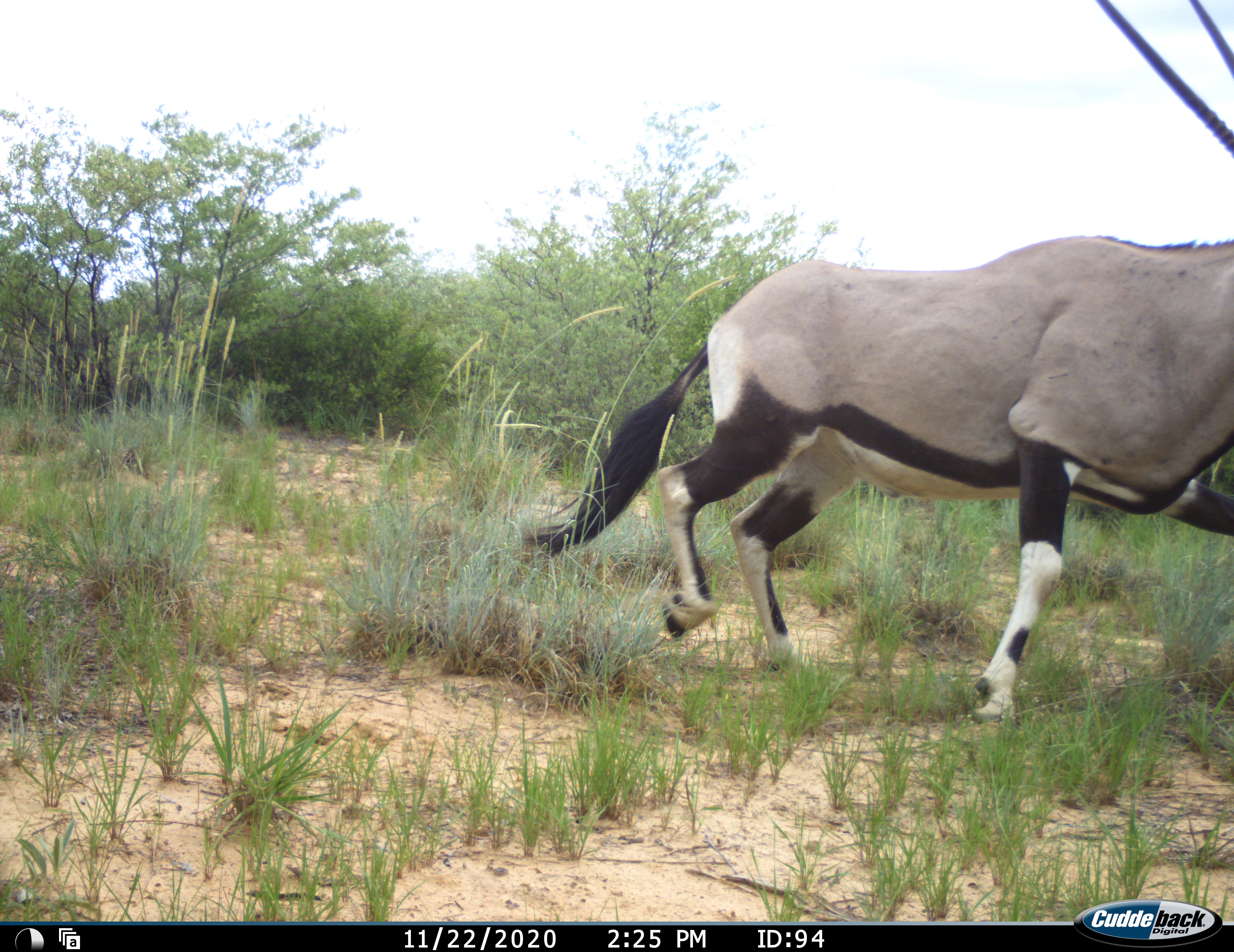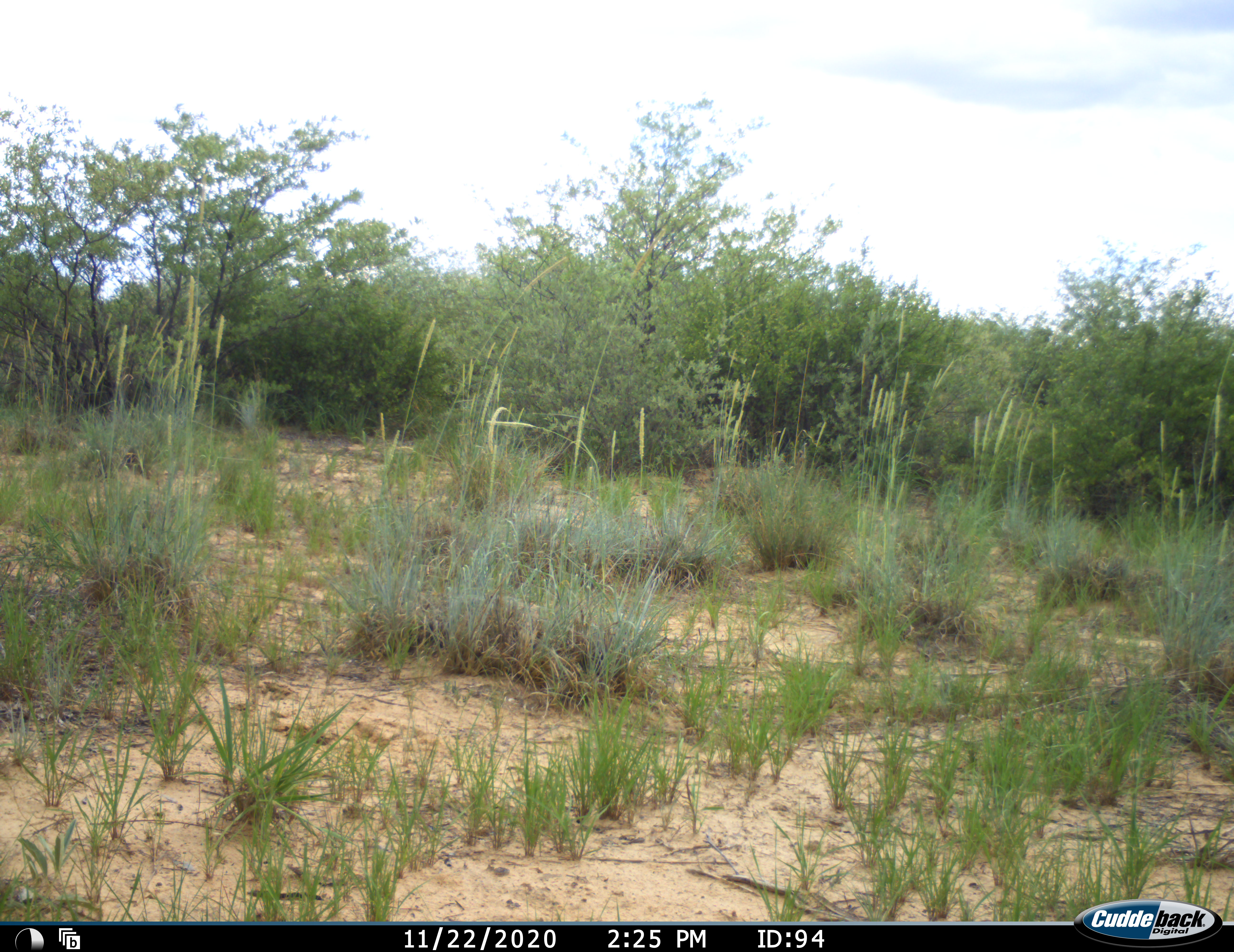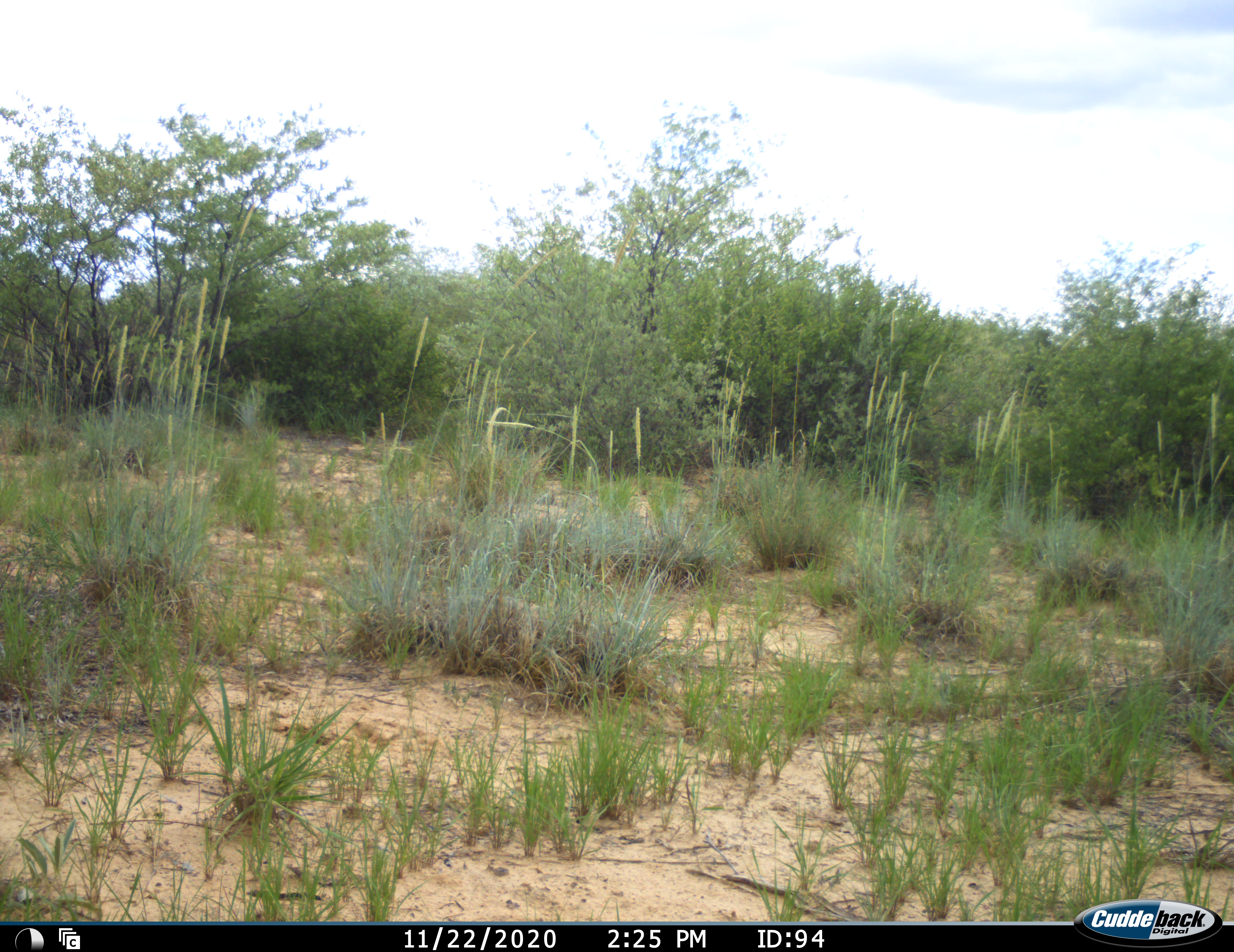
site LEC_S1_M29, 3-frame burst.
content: unidentified animal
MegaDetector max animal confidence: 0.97